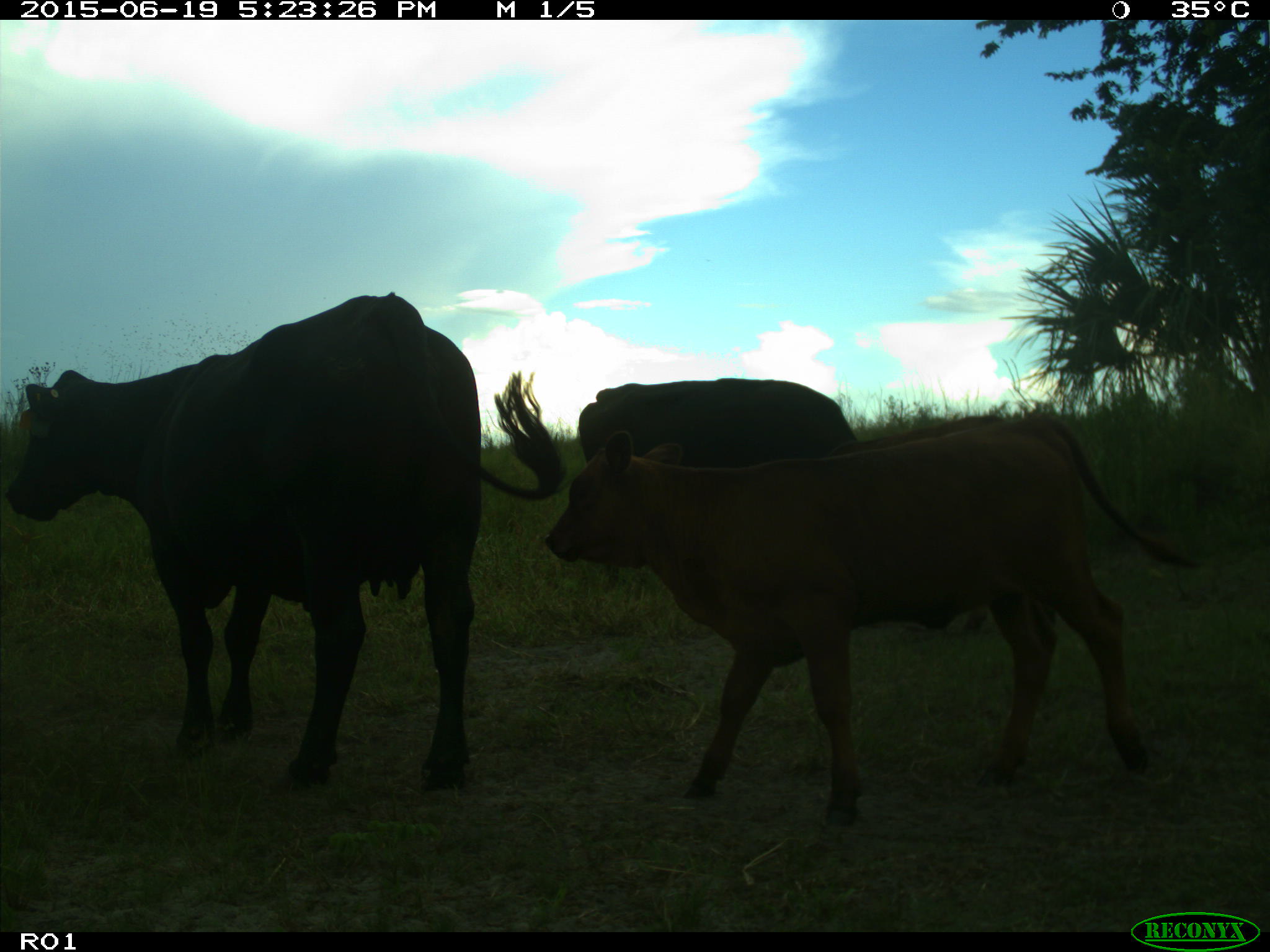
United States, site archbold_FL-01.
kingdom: Animalia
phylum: Chordata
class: Mammalia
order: Artiodactyla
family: Bovidae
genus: Bos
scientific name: Bos taurus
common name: domestic cow